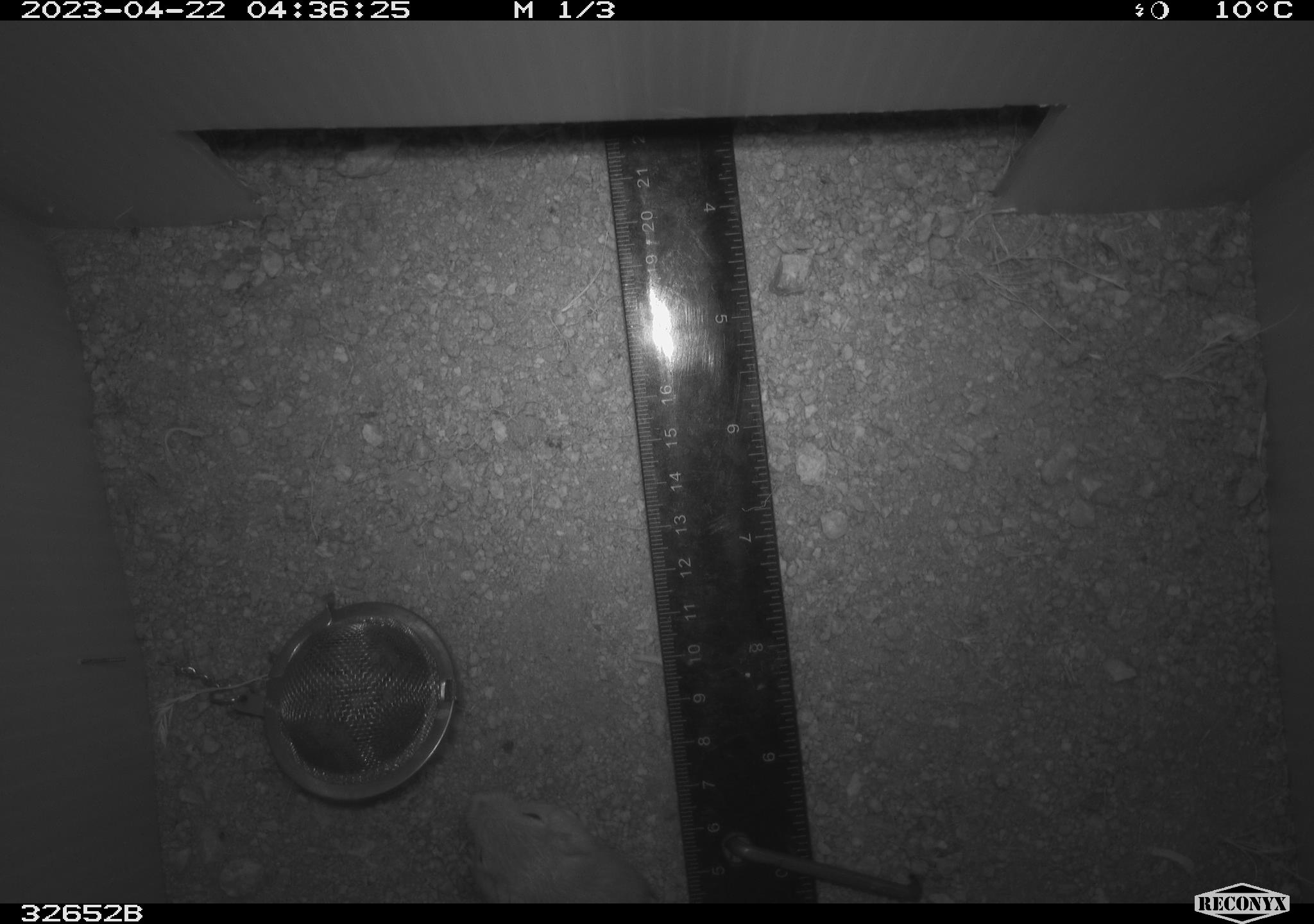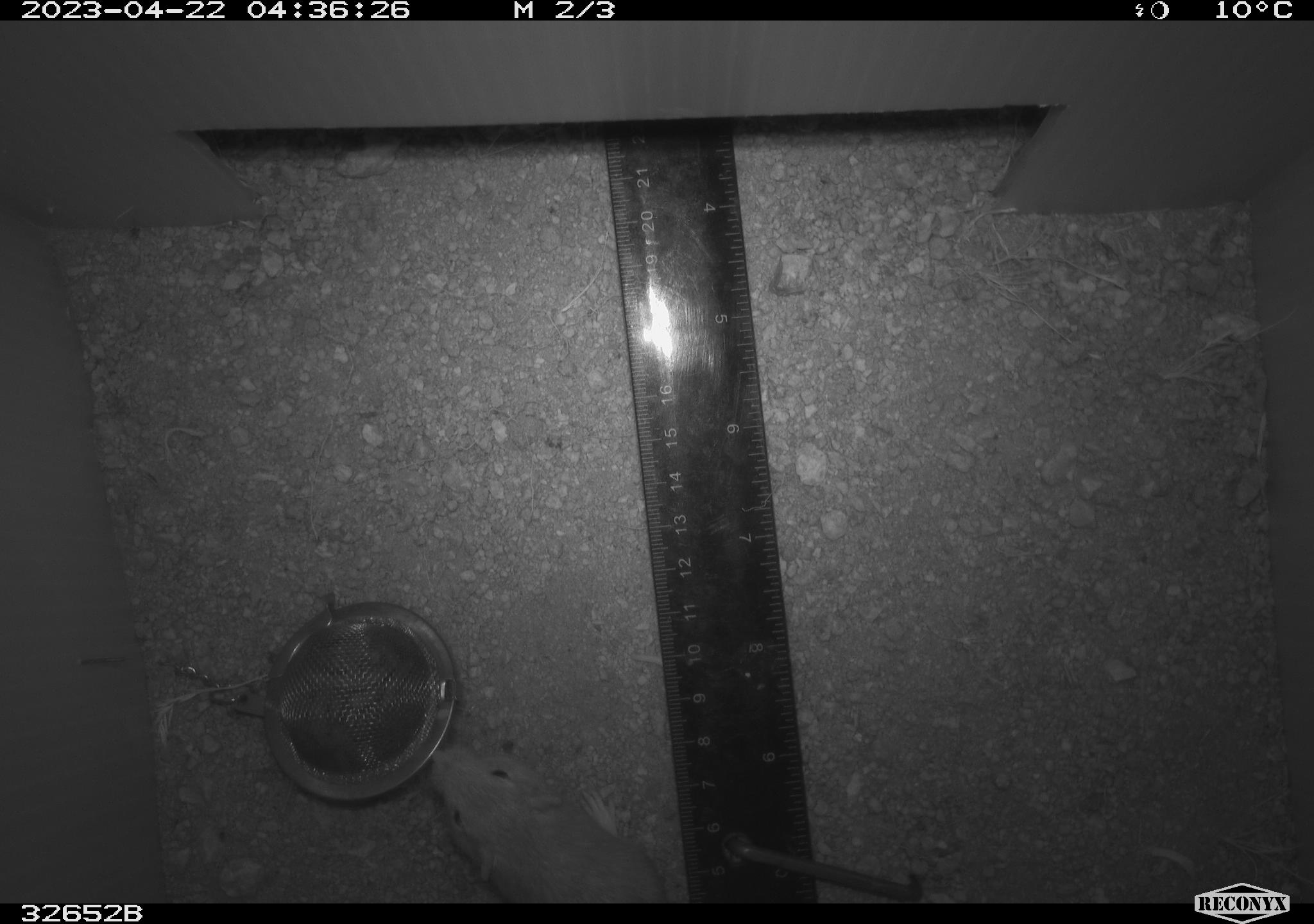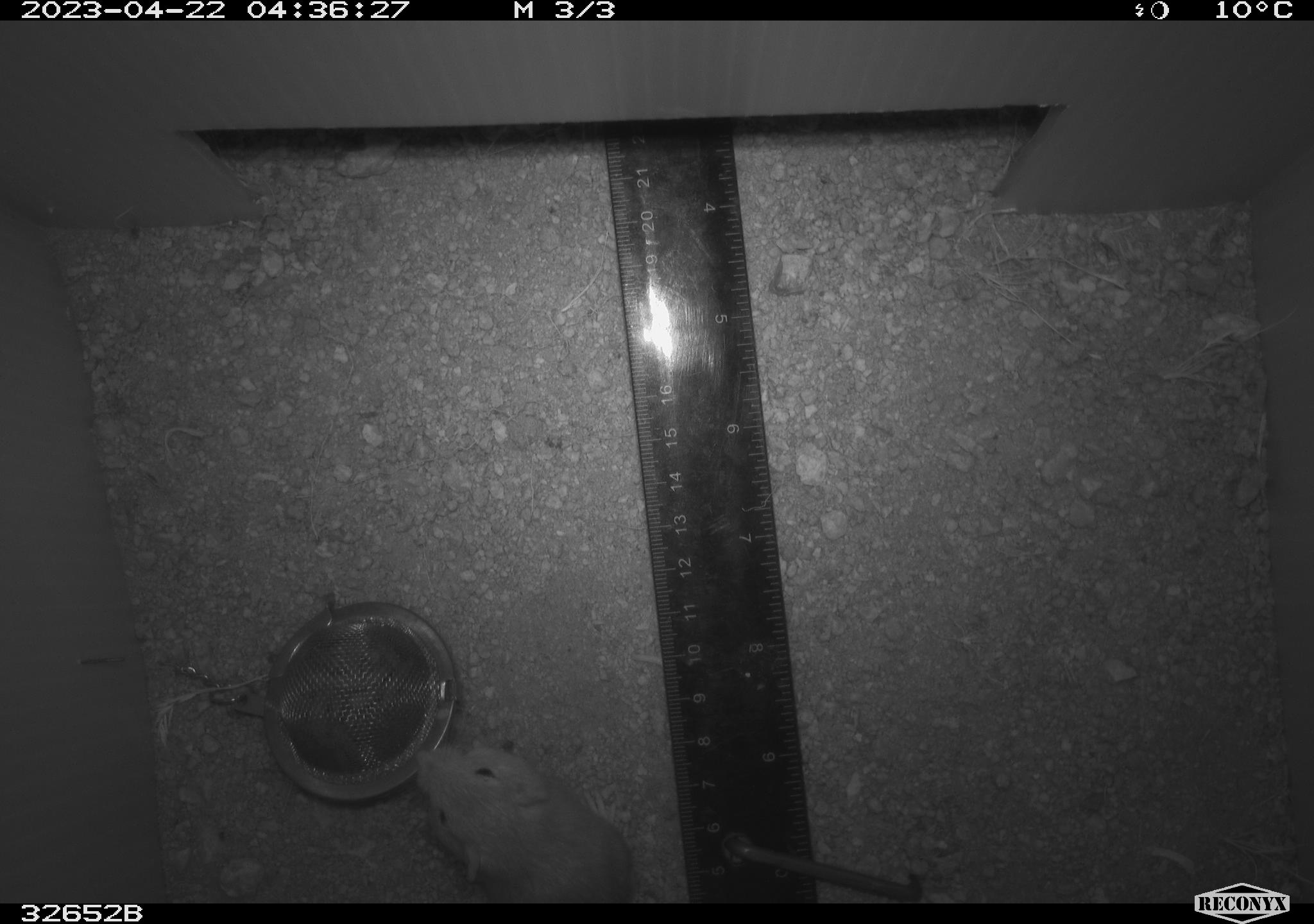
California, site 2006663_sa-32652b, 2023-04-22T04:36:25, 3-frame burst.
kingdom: Animalia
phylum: Chordata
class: Mammalia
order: Rodentia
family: Heteromyidae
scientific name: Heteromyidae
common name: kangaroo rats and pocket mice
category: heteromyidae family